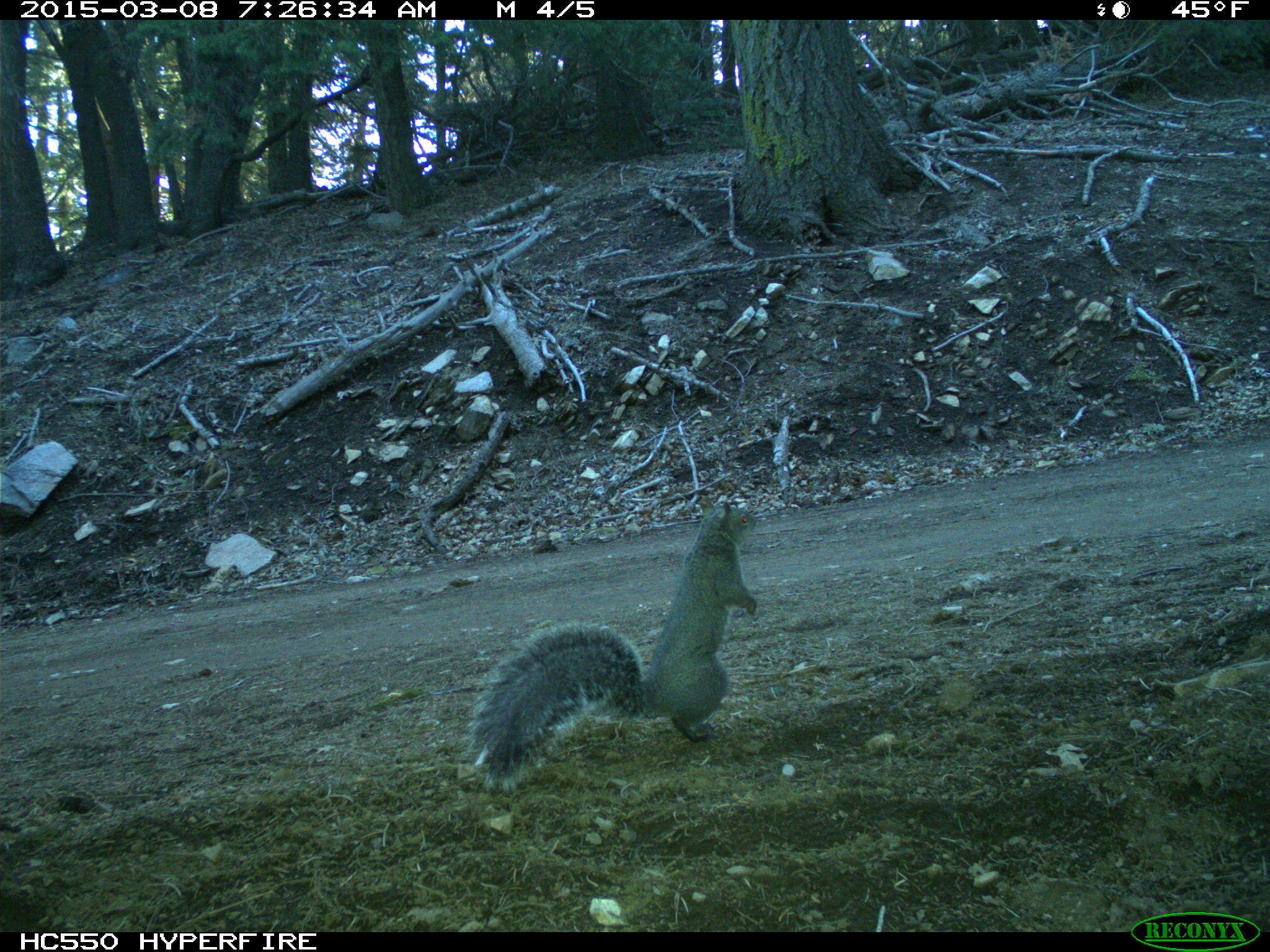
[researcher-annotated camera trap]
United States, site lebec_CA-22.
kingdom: Animalia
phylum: Chordata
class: Mammalia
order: Rodentia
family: Sciuridae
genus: Sciurus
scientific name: Sciurus carolinensis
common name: eastern gray squirrel